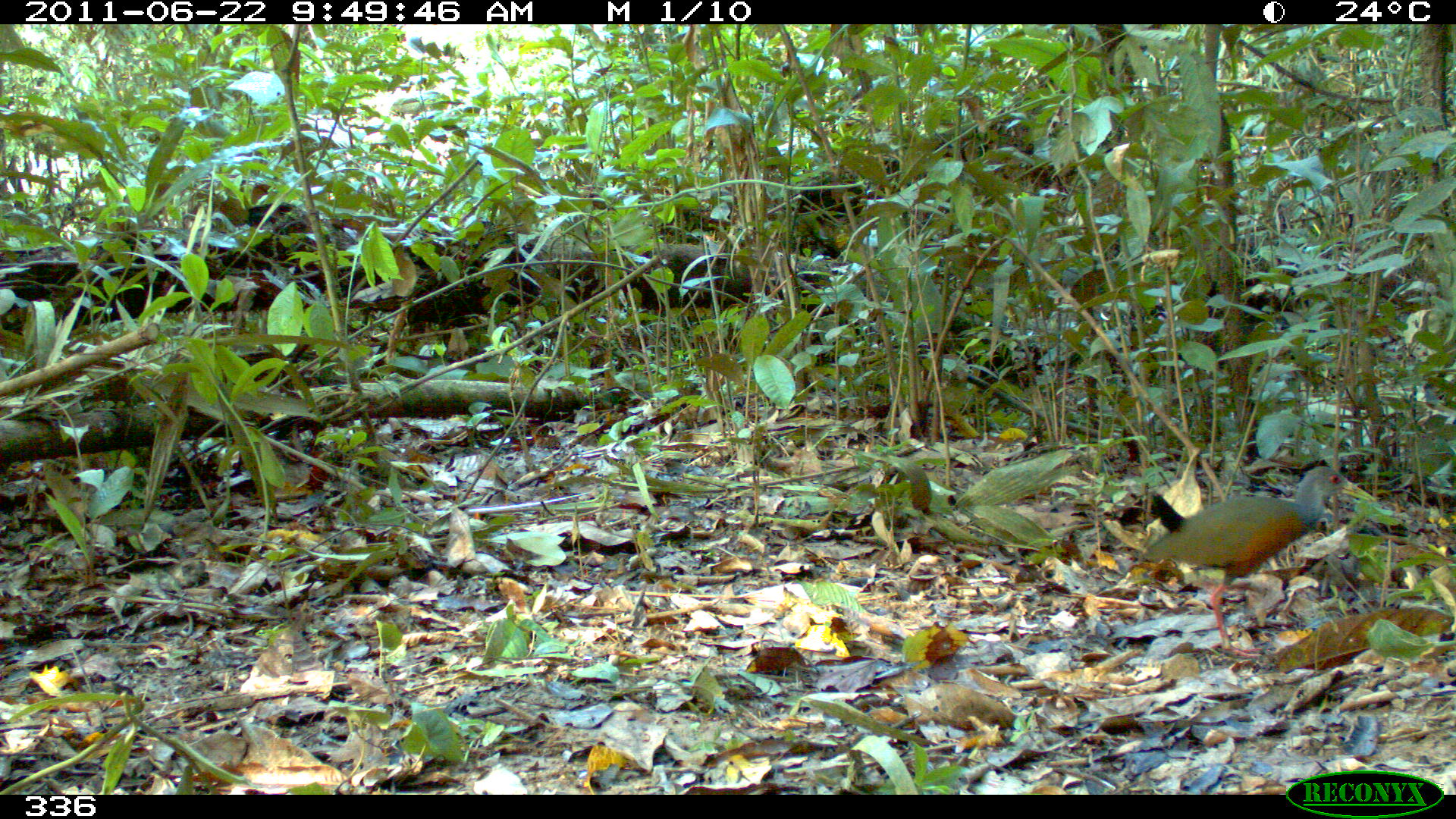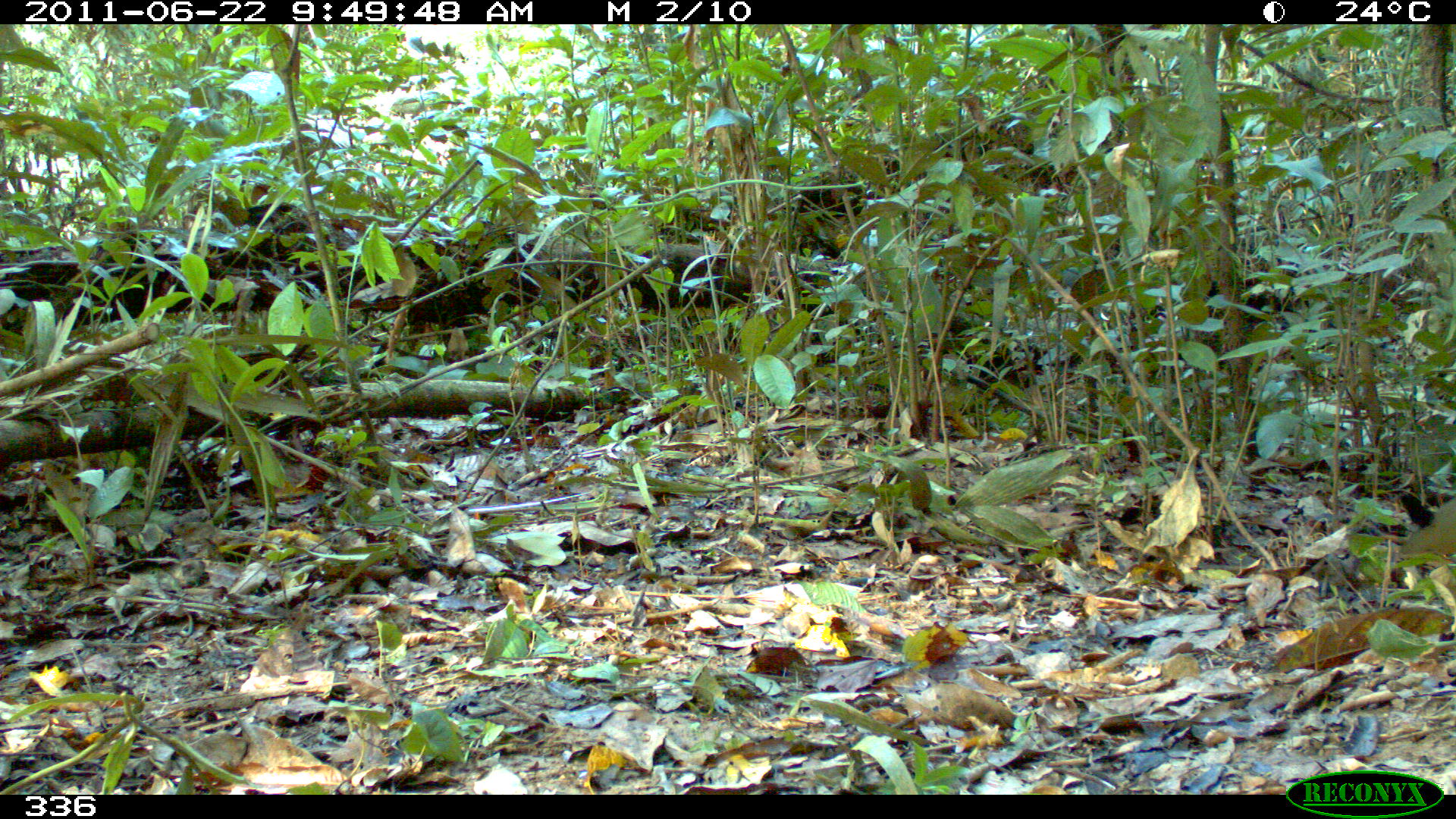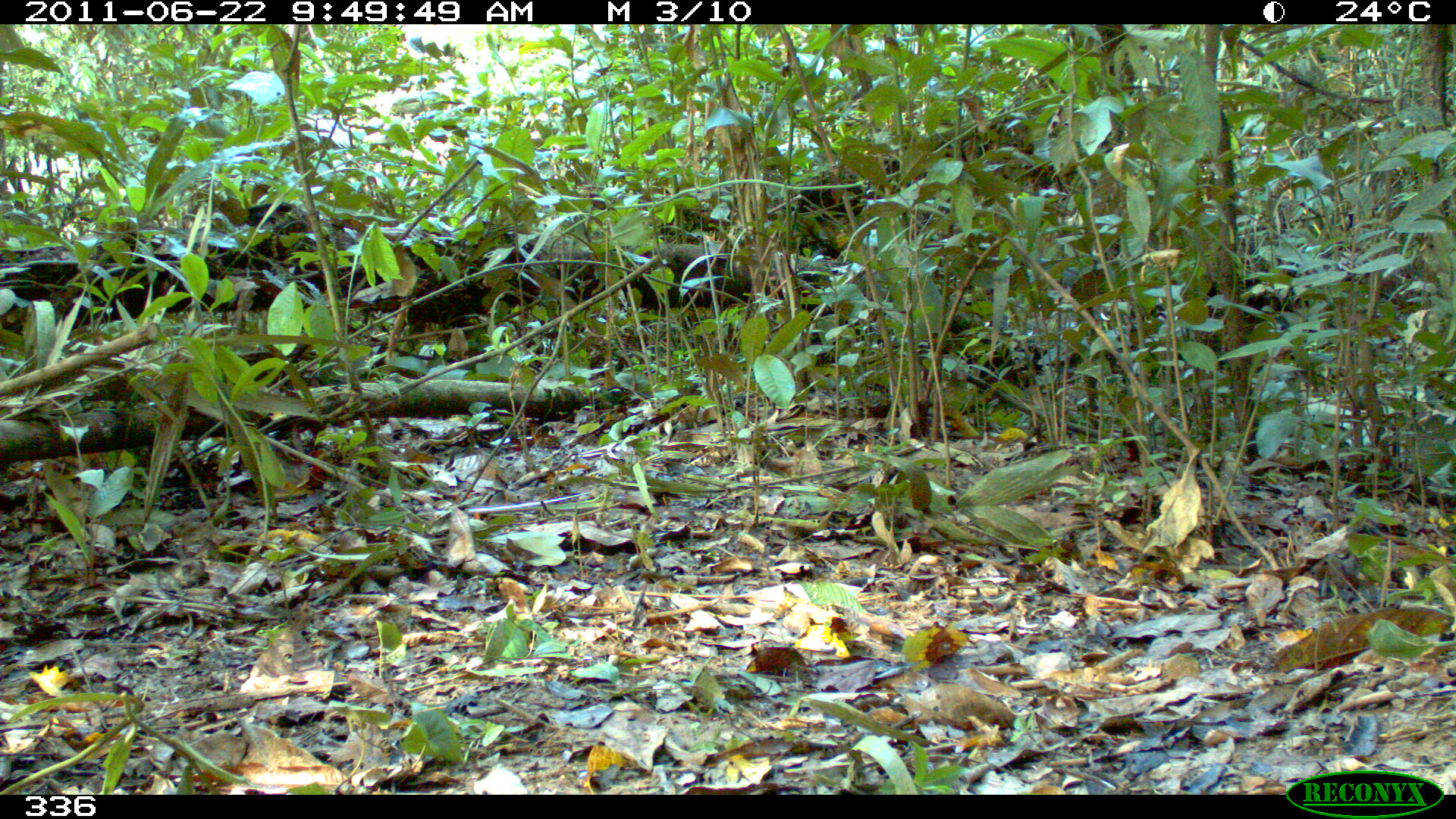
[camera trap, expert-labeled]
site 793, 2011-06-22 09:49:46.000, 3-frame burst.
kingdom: Animalia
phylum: Chordata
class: Aves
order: Gruiformes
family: Rallidae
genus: Aramides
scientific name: Aramides cajaneus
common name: gray-cowled wood-rail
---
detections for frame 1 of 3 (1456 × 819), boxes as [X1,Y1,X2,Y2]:
aramides cajaneus: [1142,465,1378,660]